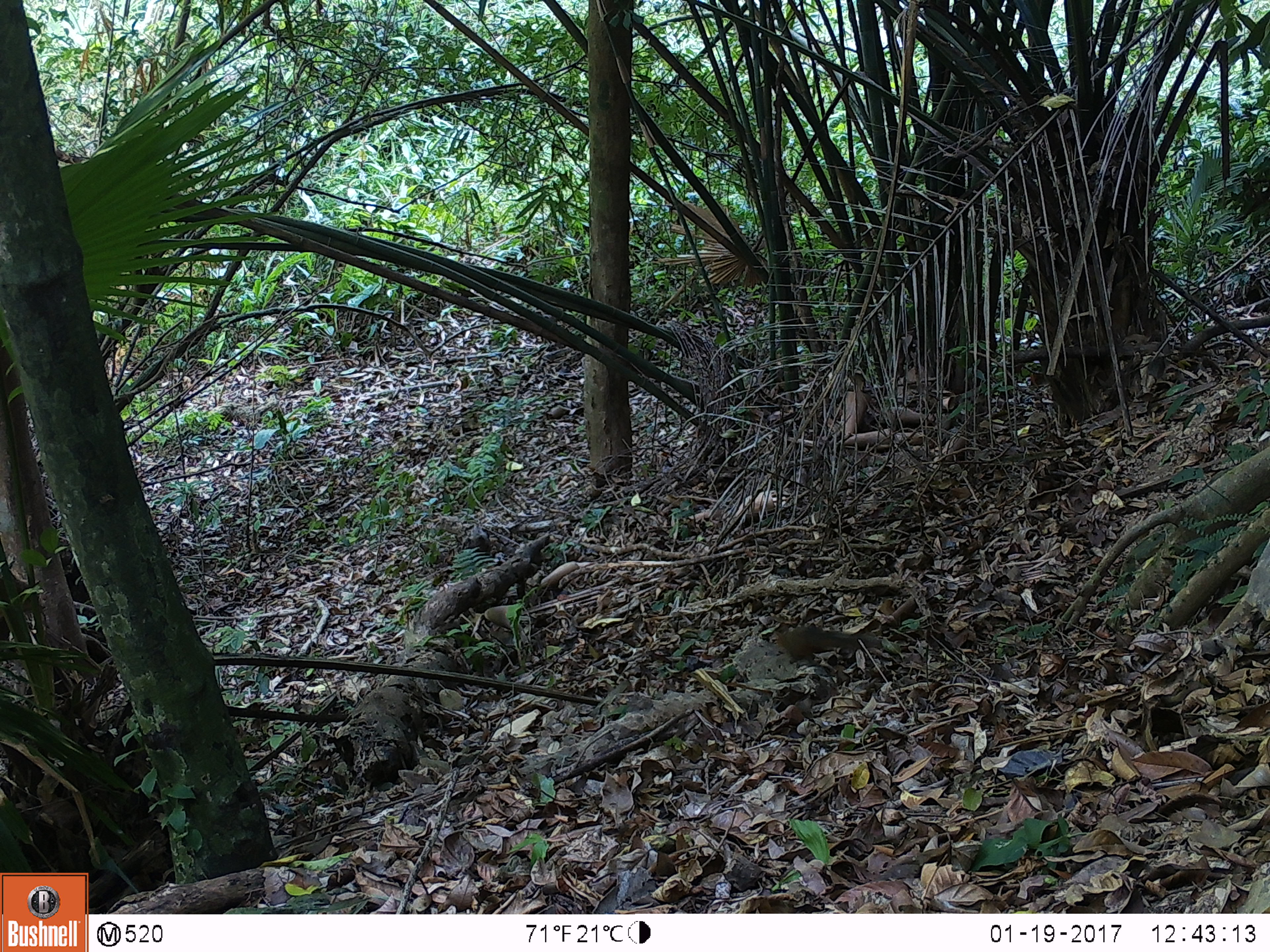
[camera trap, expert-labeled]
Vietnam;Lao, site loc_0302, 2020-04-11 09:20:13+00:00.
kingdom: Animalia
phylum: Chordata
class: Mammalia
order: Rodentia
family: Sciuridae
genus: Dremomys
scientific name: Dremomys rufigenis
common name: red-cheeked squirrel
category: red cheeked squirrel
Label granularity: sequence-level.